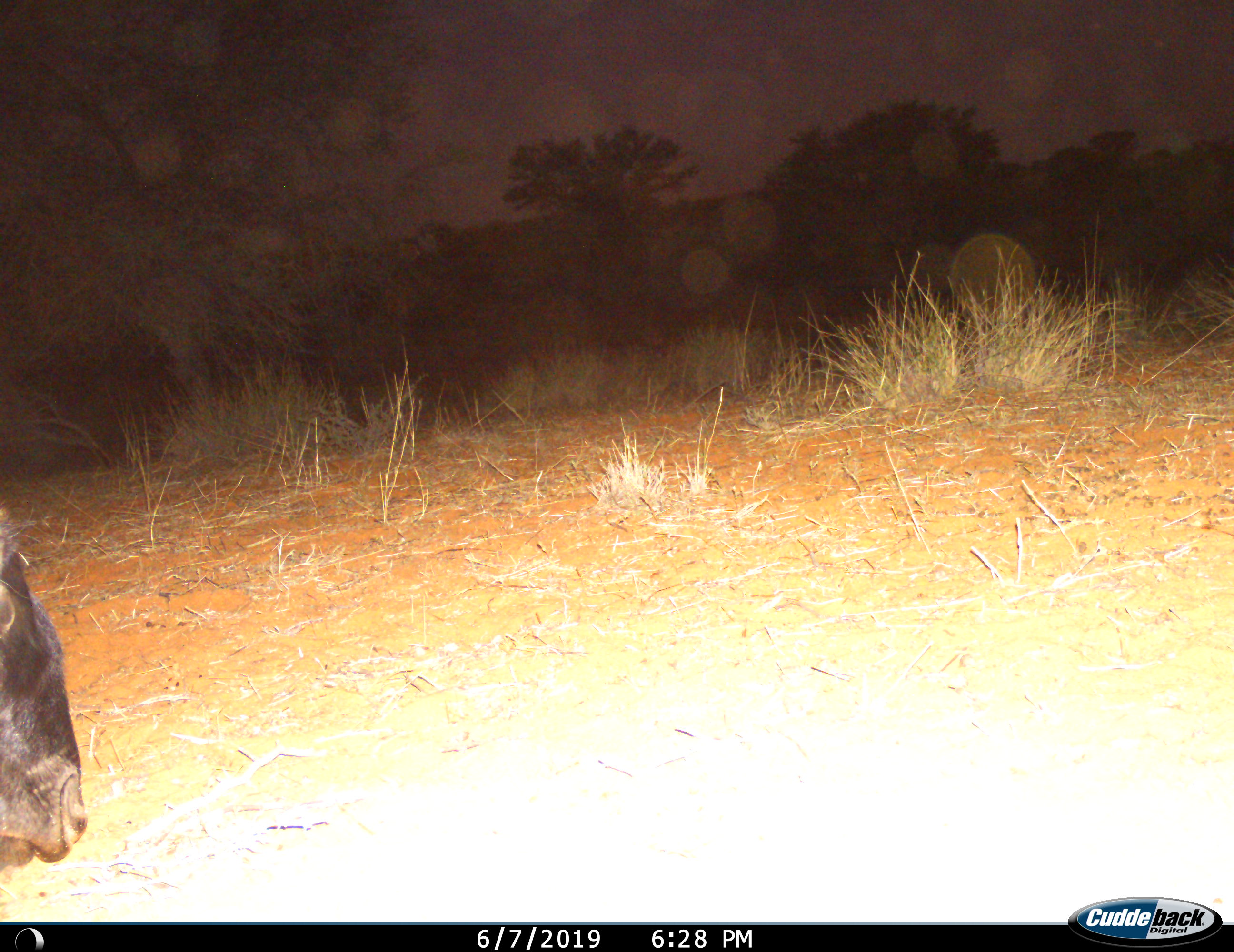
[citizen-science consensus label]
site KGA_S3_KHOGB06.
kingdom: Animalia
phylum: Chordata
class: Mammalia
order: Artiodactyla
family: Bovidae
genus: Connochaetes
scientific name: Connochaetes taurinus taurinus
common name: blue wildebeest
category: wildebeestblue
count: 1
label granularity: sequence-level